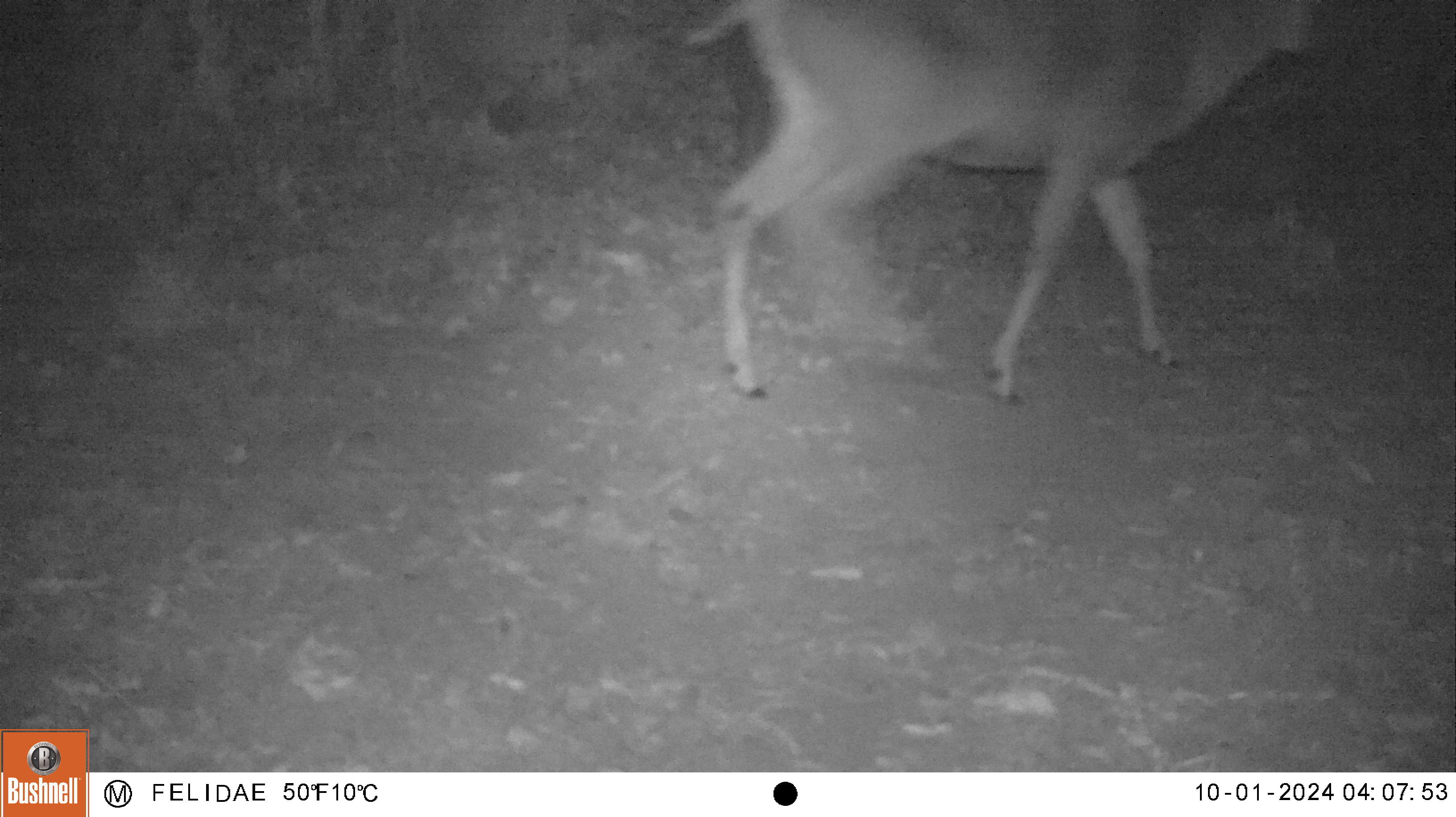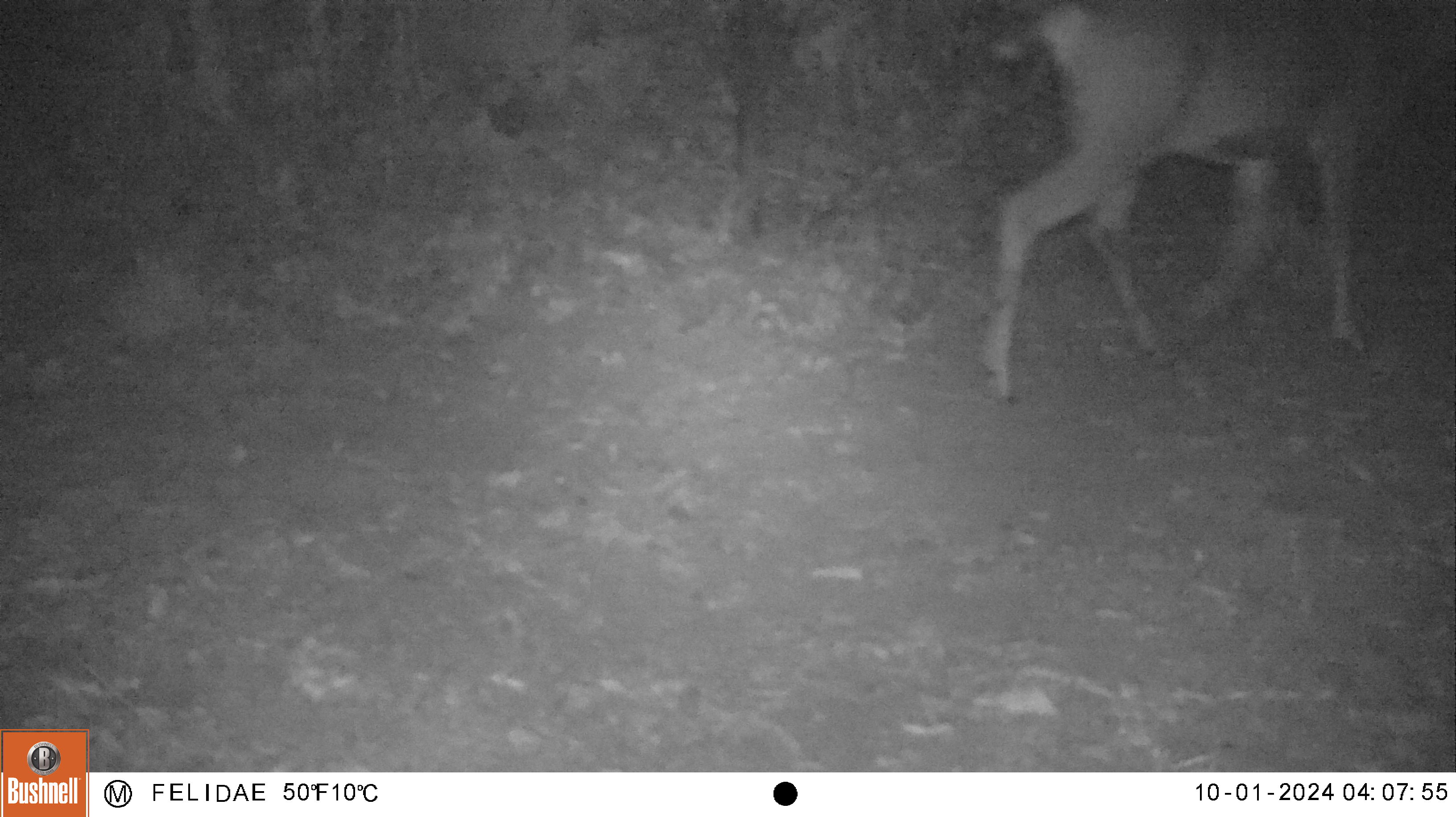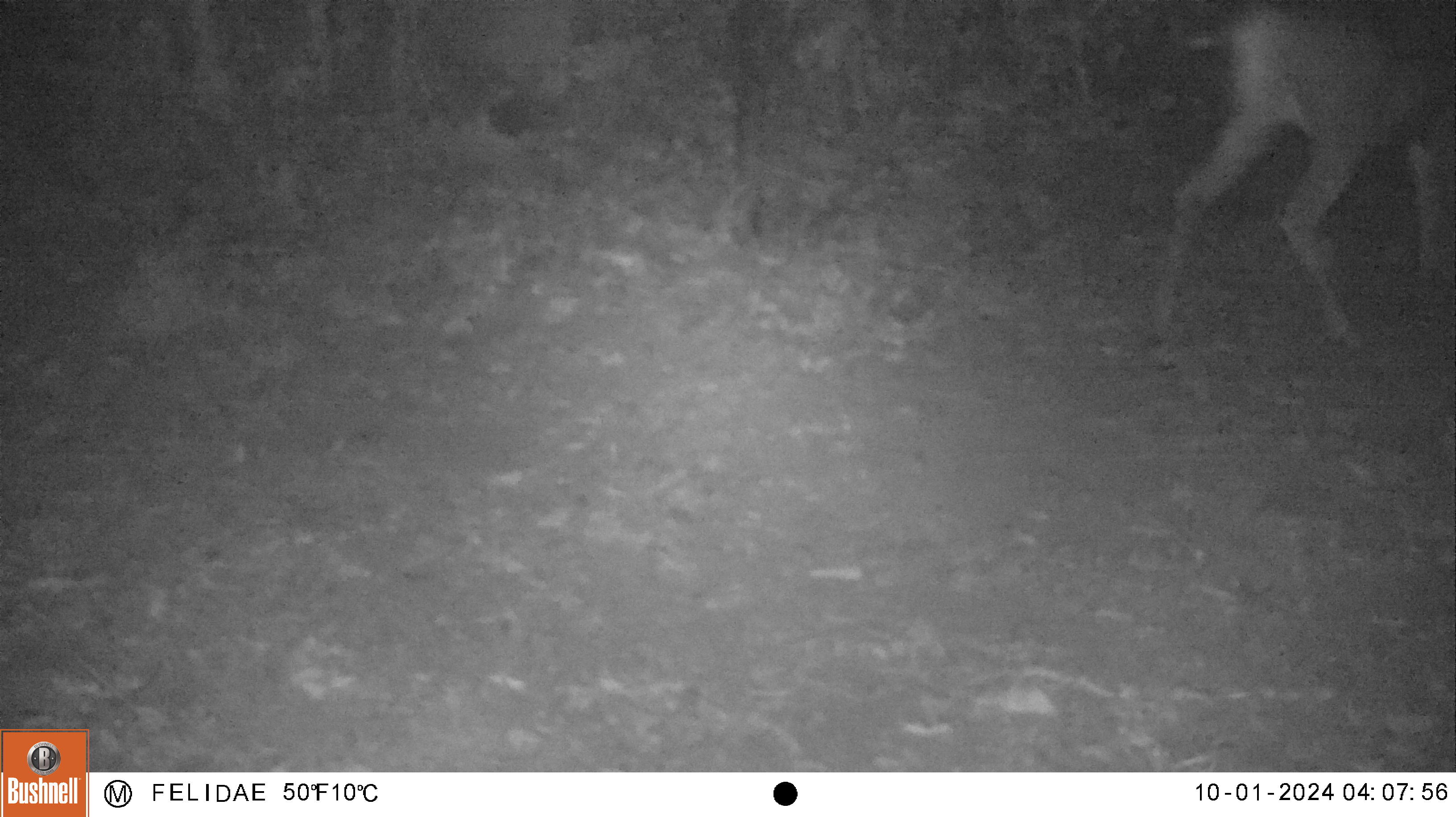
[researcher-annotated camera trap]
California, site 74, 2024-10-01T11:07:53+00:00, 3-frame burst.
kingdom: Animalia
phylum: Chordata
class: Mammalia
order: Artiodactyla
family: Cervidae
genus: Odocoileus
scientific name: Odocoileus hemionus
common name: mule deer